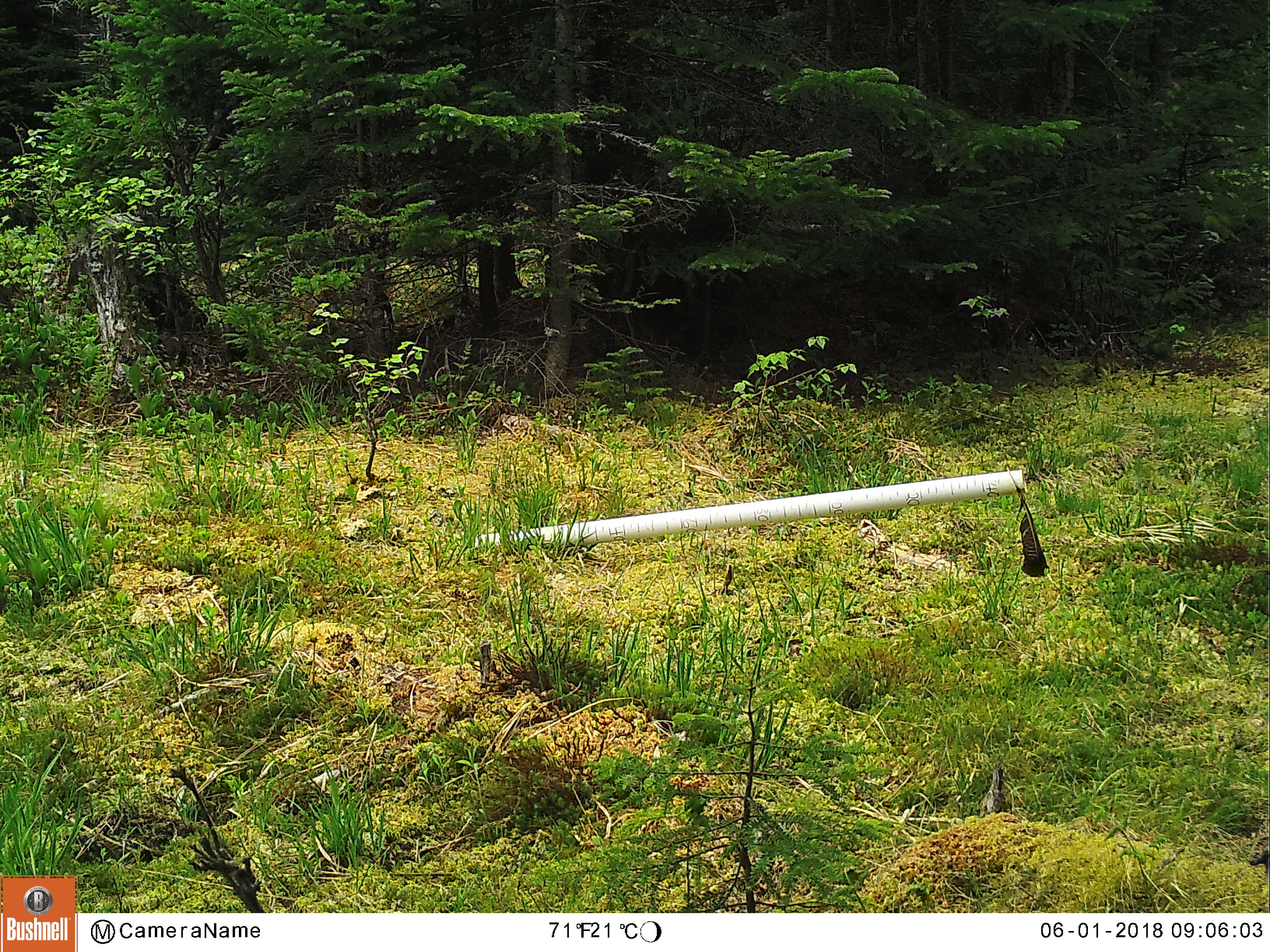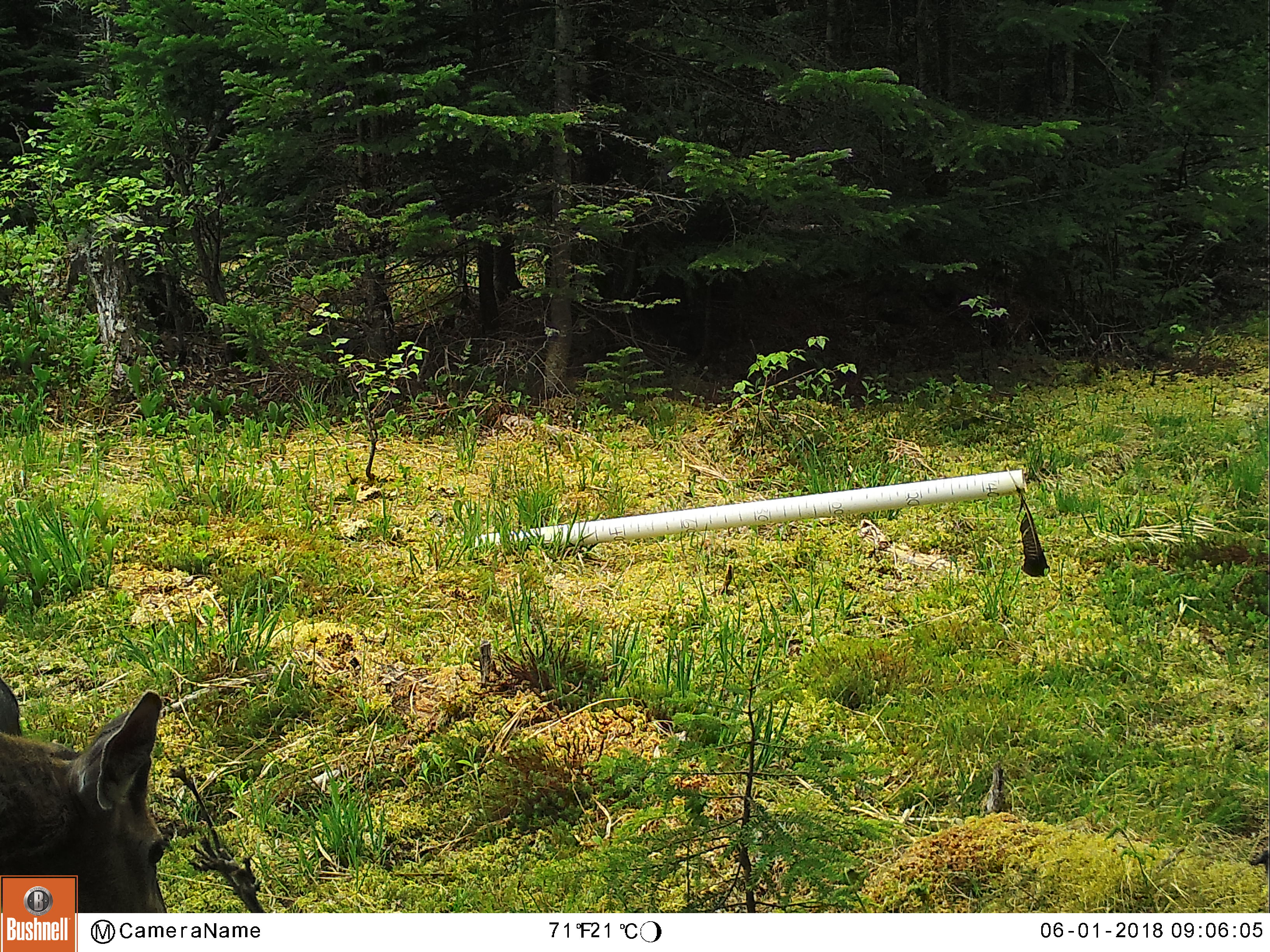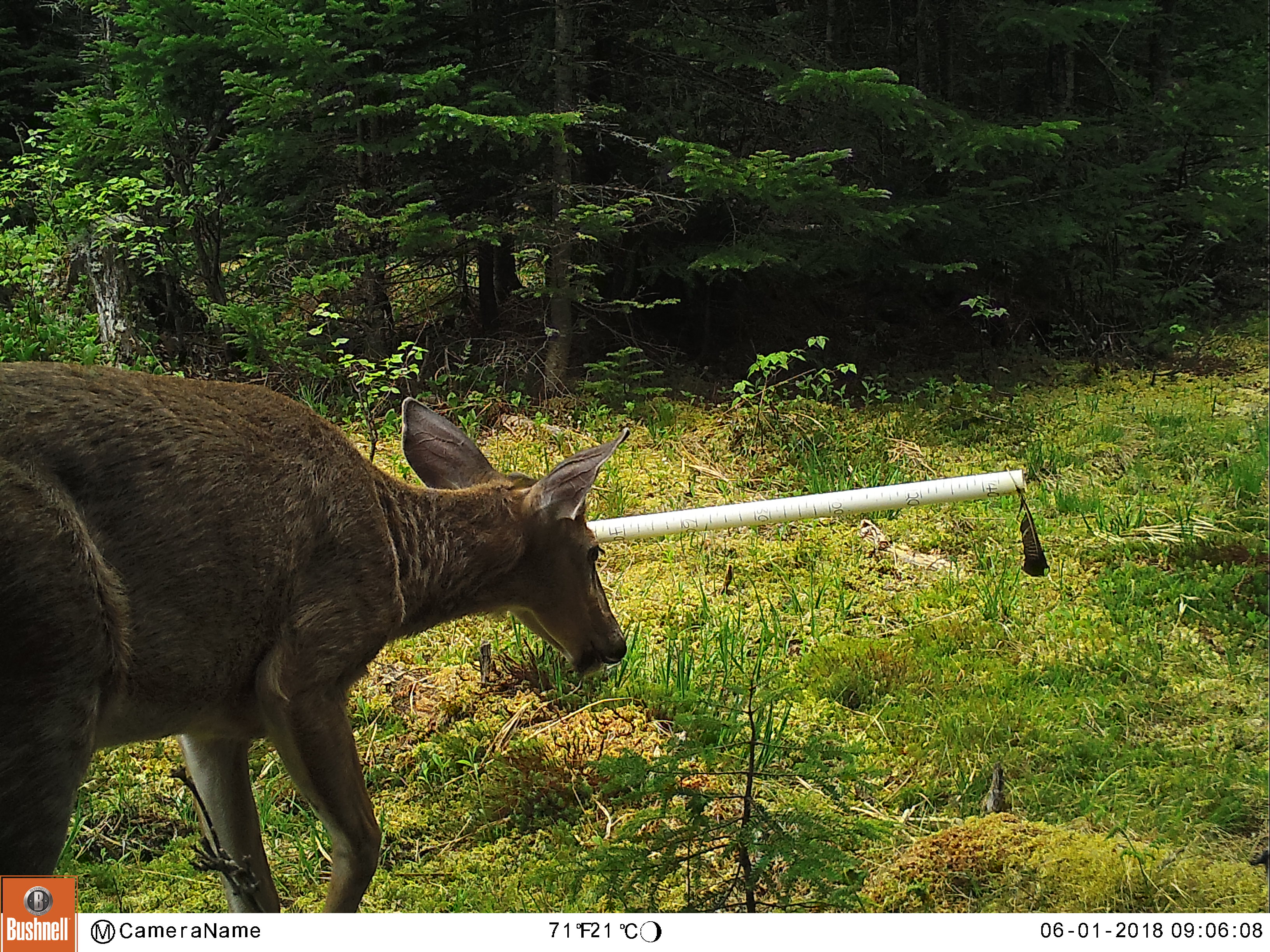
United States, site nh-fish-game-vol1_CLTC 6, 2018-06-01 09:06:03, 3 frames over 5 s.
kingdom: Animalia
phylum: Chordata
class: Mammalia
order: Artiodactyla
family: Cervidae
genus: Odocoileus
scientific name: Odocoileus virginianus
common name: white-tailed deer